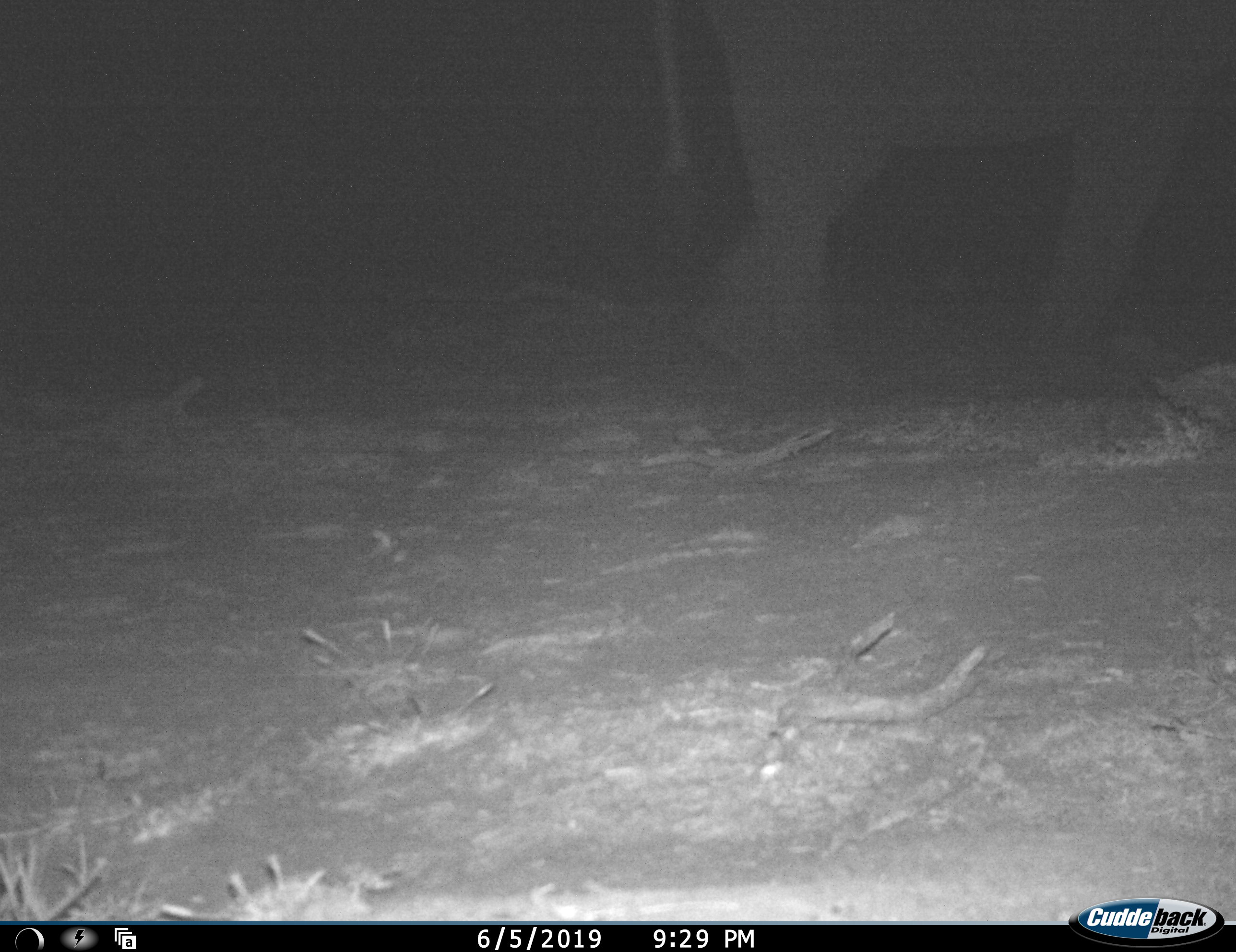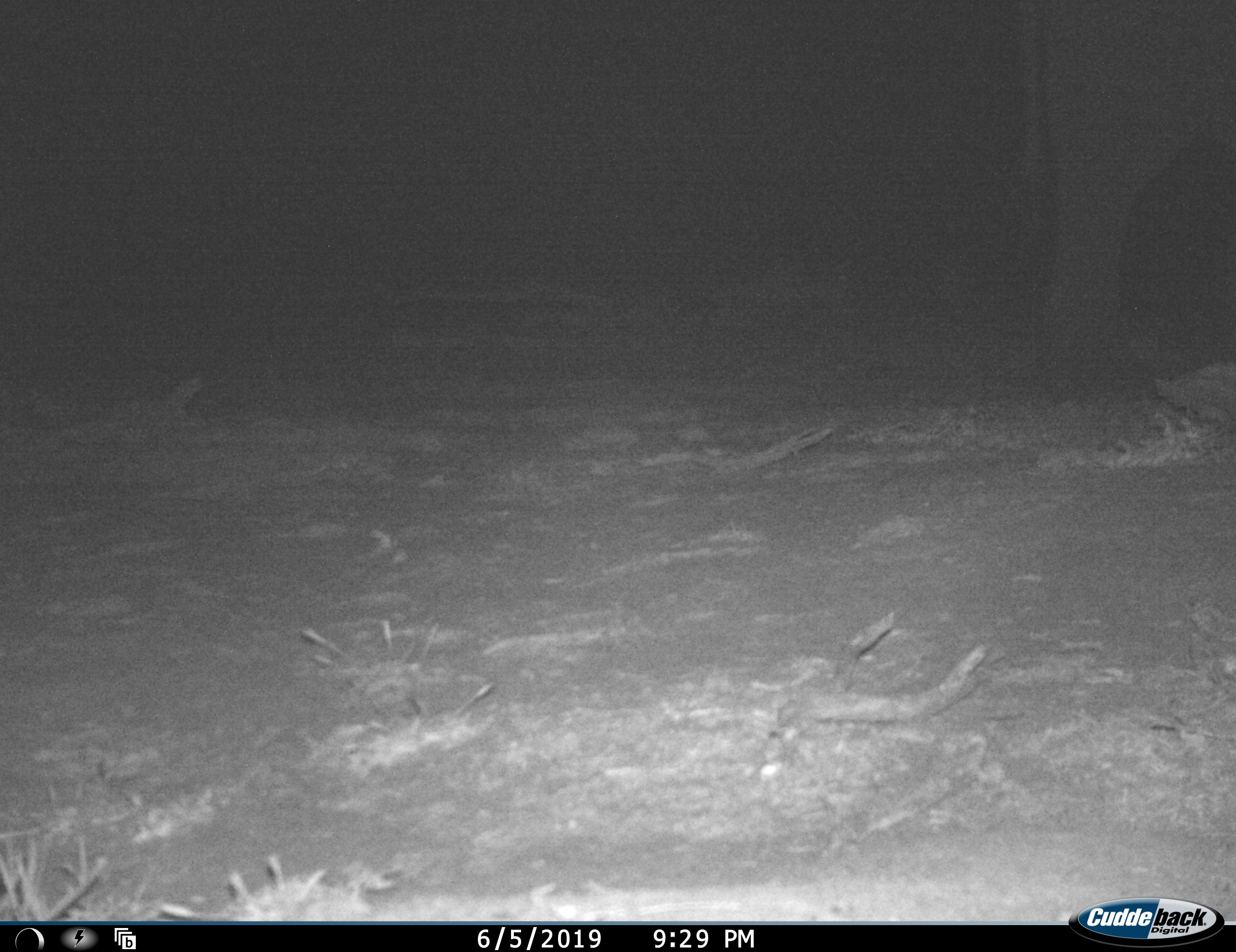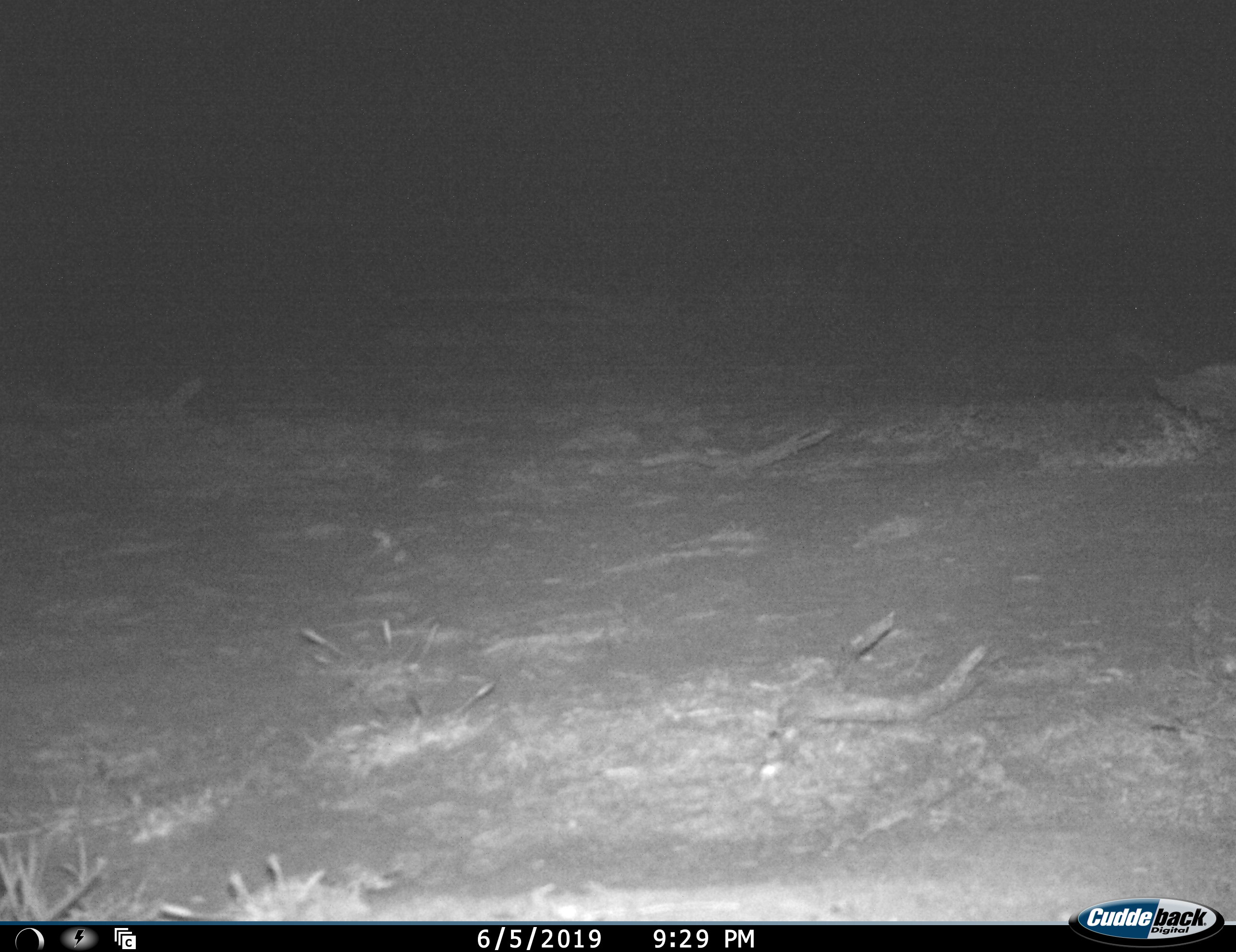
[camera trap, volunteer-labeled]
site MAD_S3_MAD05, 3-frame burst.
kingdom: Animalia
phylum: Chordata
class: Mammalia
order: Proboscidea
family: Elephantidae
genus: Loxodonta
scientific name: Loxodonta africana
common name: african bush elephant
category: elephant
Elephant (african bush elephant) (Loxodonta africana), count 1. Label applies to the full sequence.